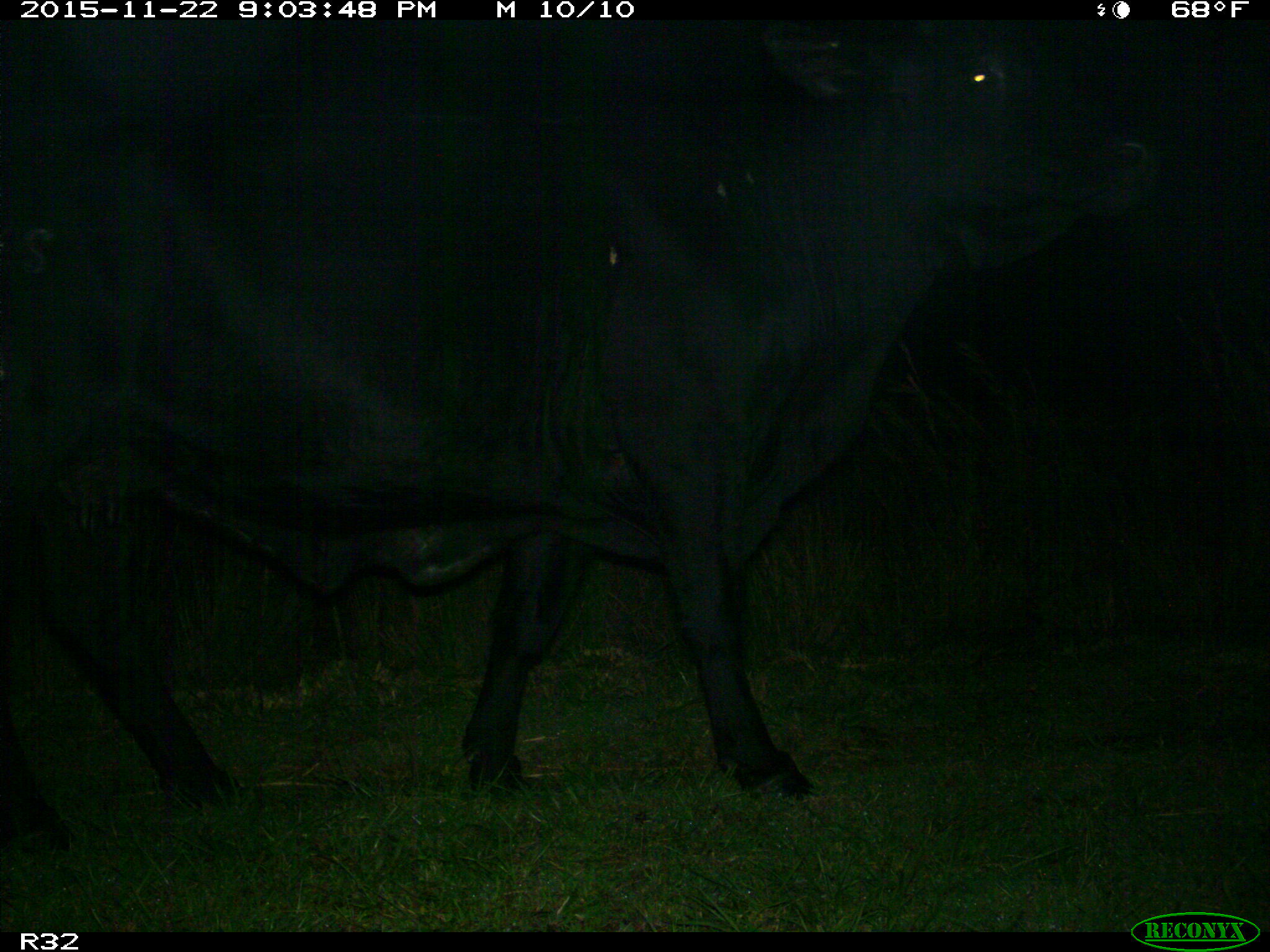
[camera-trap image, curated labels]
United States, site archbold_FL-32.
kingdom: Animalia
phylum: Chordata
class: Mammalia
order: Artiodactyla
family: Bovidae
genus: Bos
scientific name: Bos taurus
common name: domestic cow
Bos taurus (domestic cow).